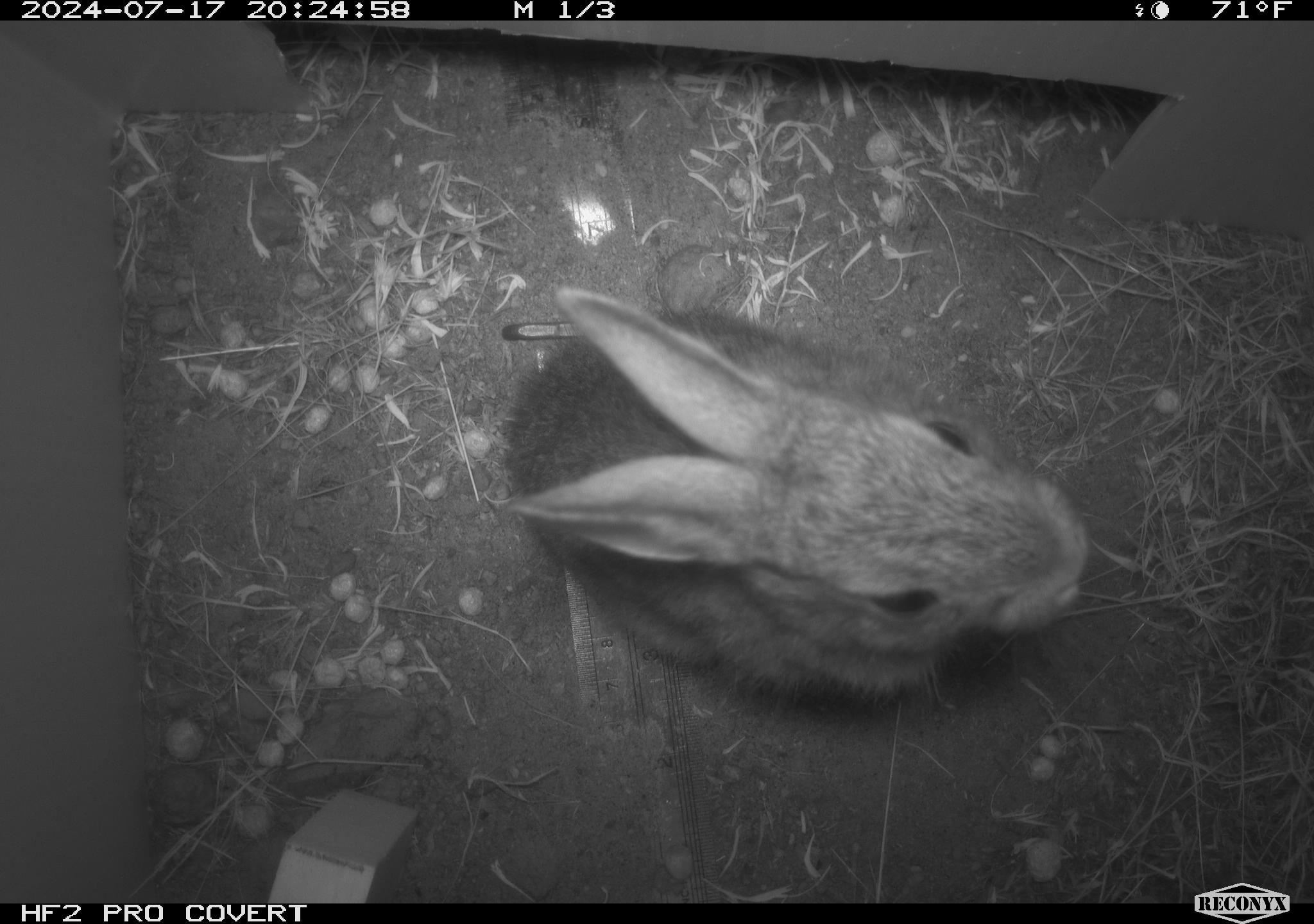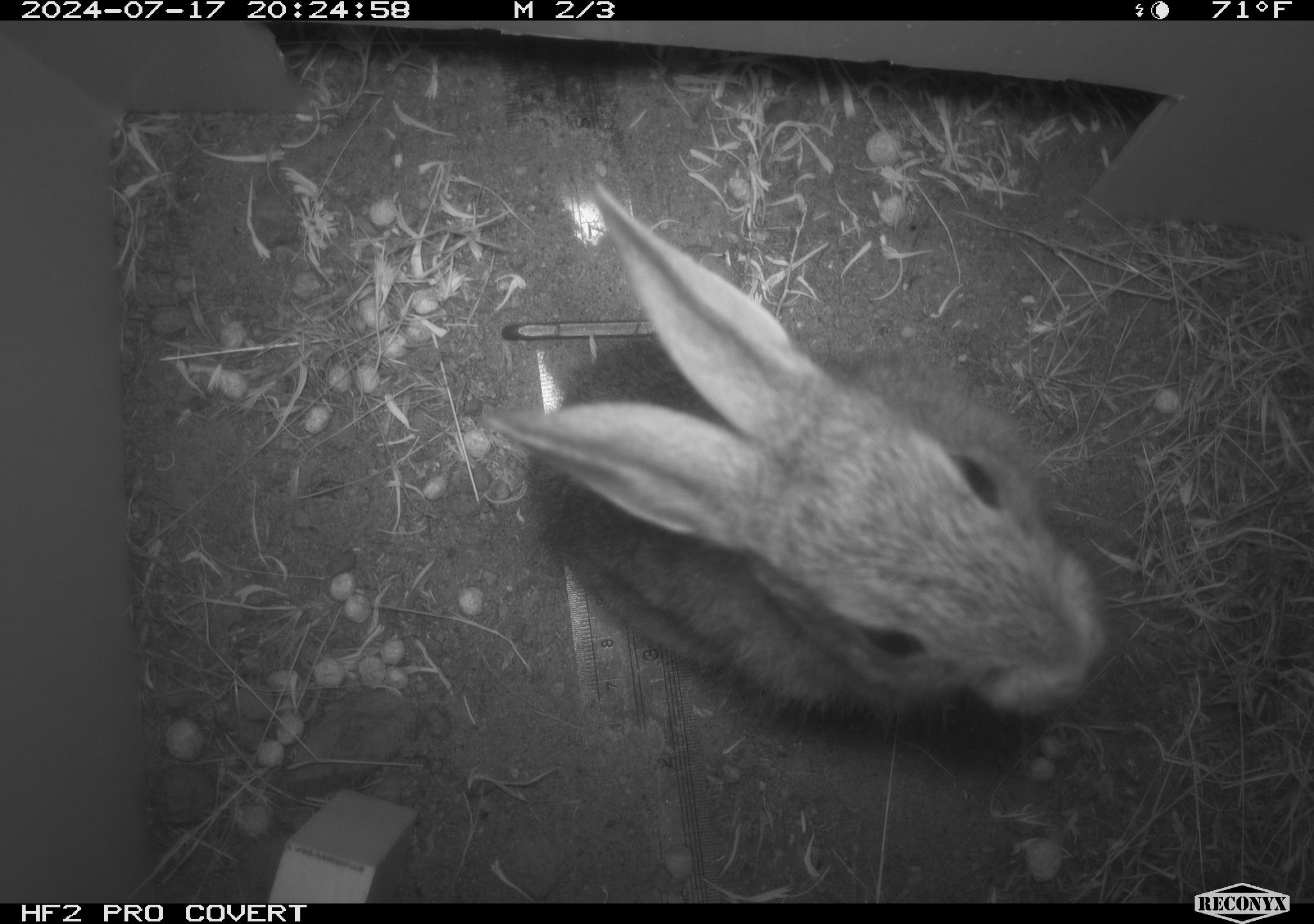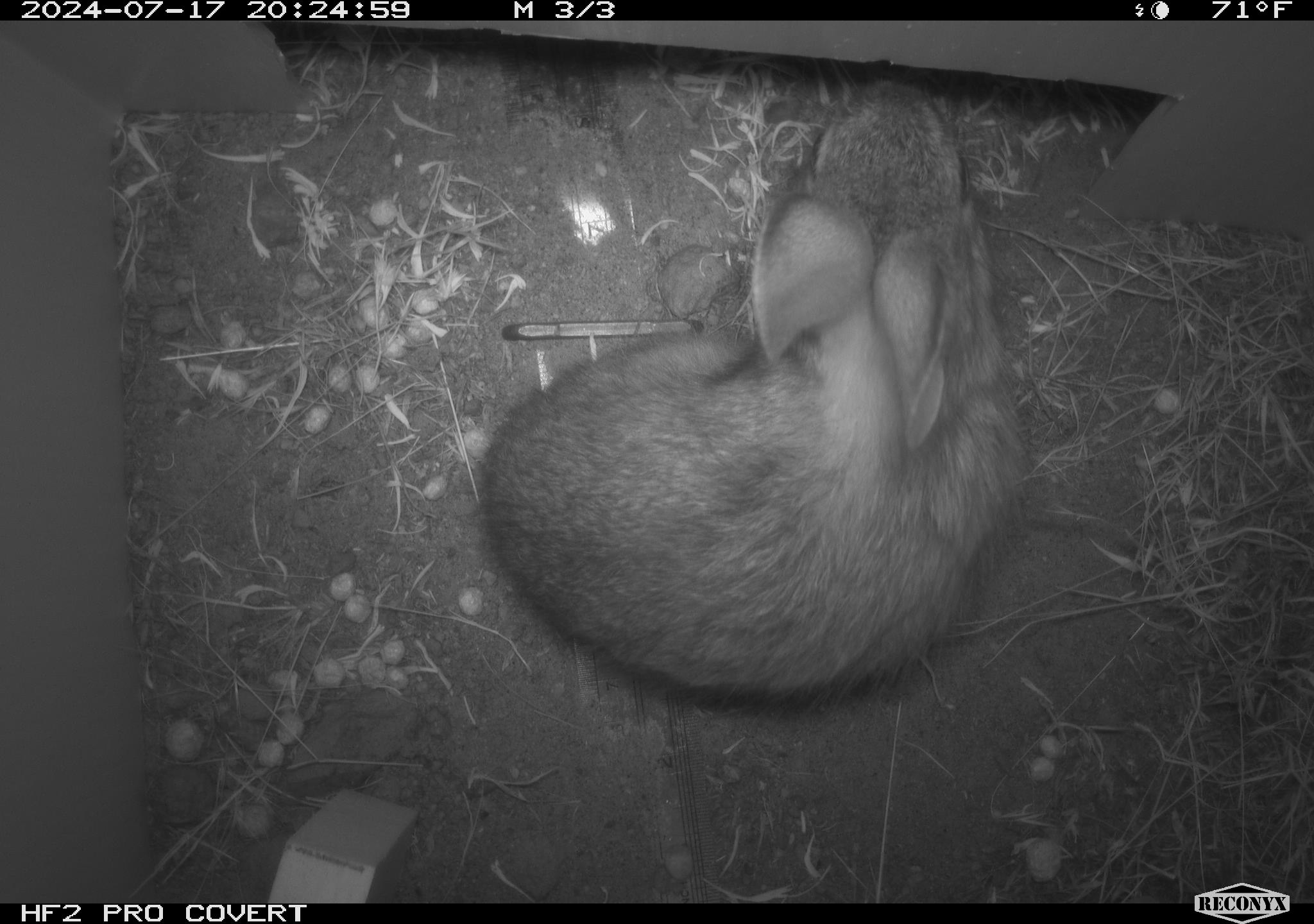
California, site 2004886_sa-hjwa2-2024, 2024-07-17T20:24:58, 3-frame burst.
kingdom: Animalia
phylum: Chordata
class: Mammalia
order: Lagomorpha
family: Leporidae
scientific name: Leporidae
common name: rabbit or hare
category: rabbit and hare family